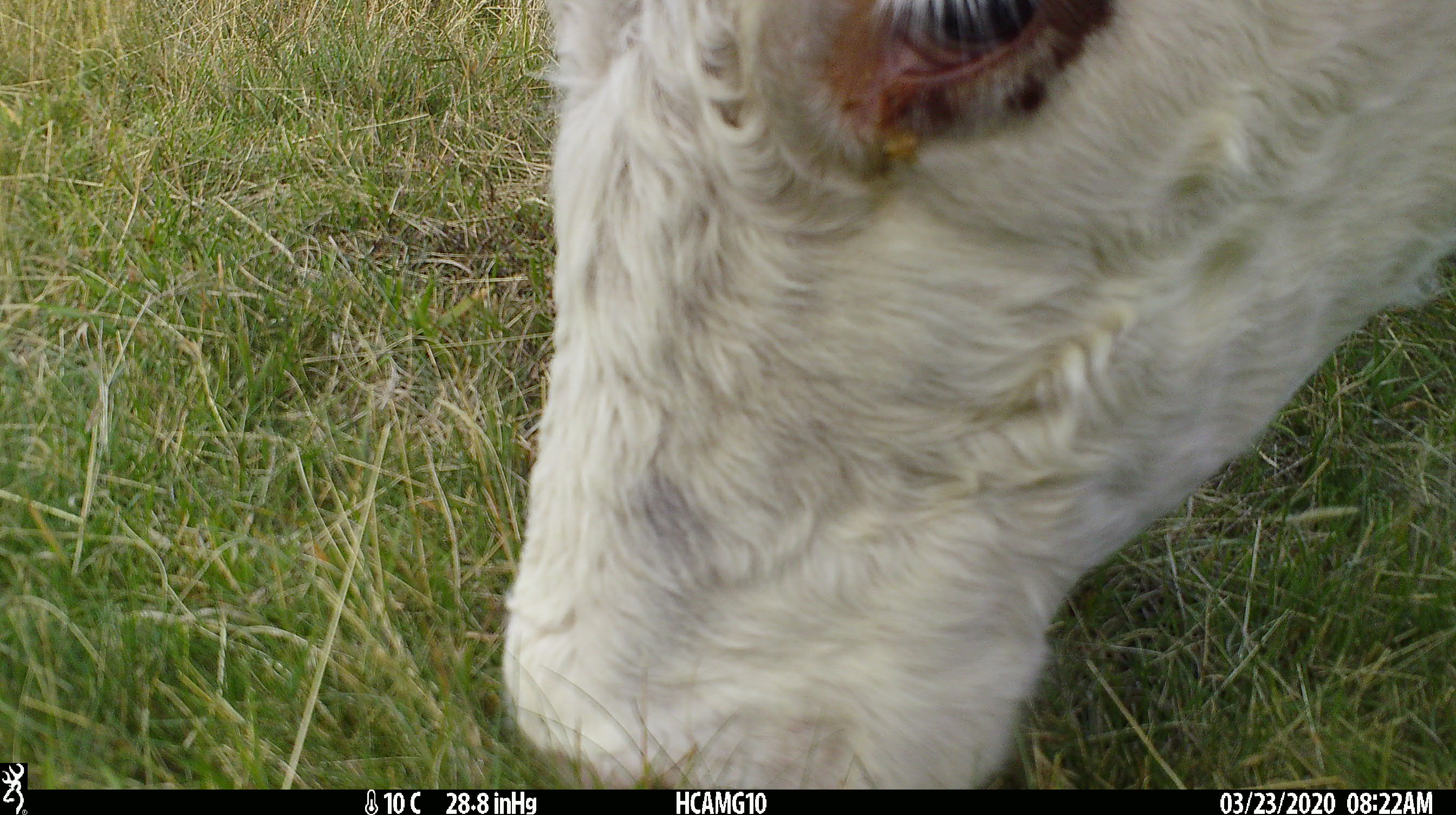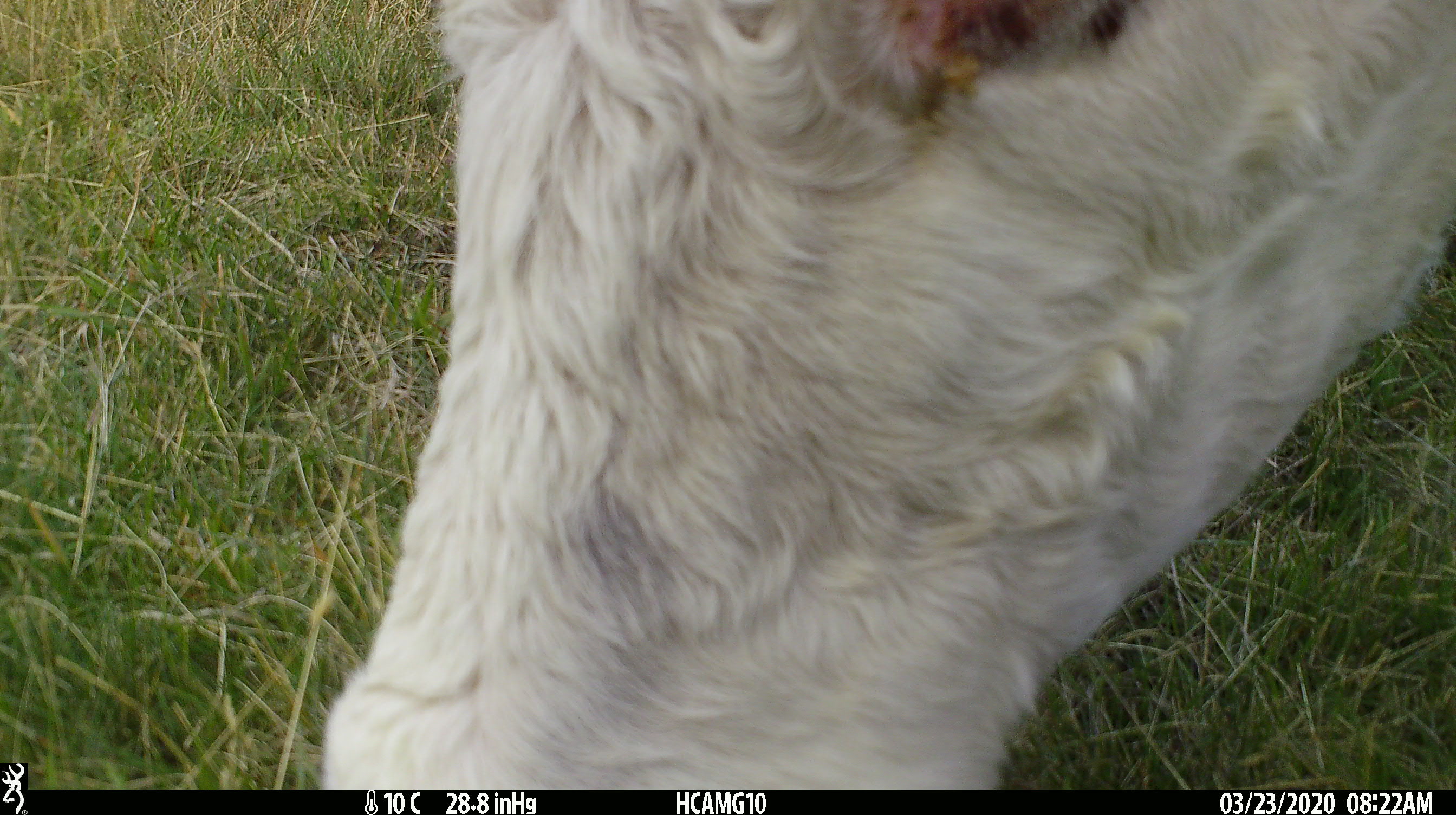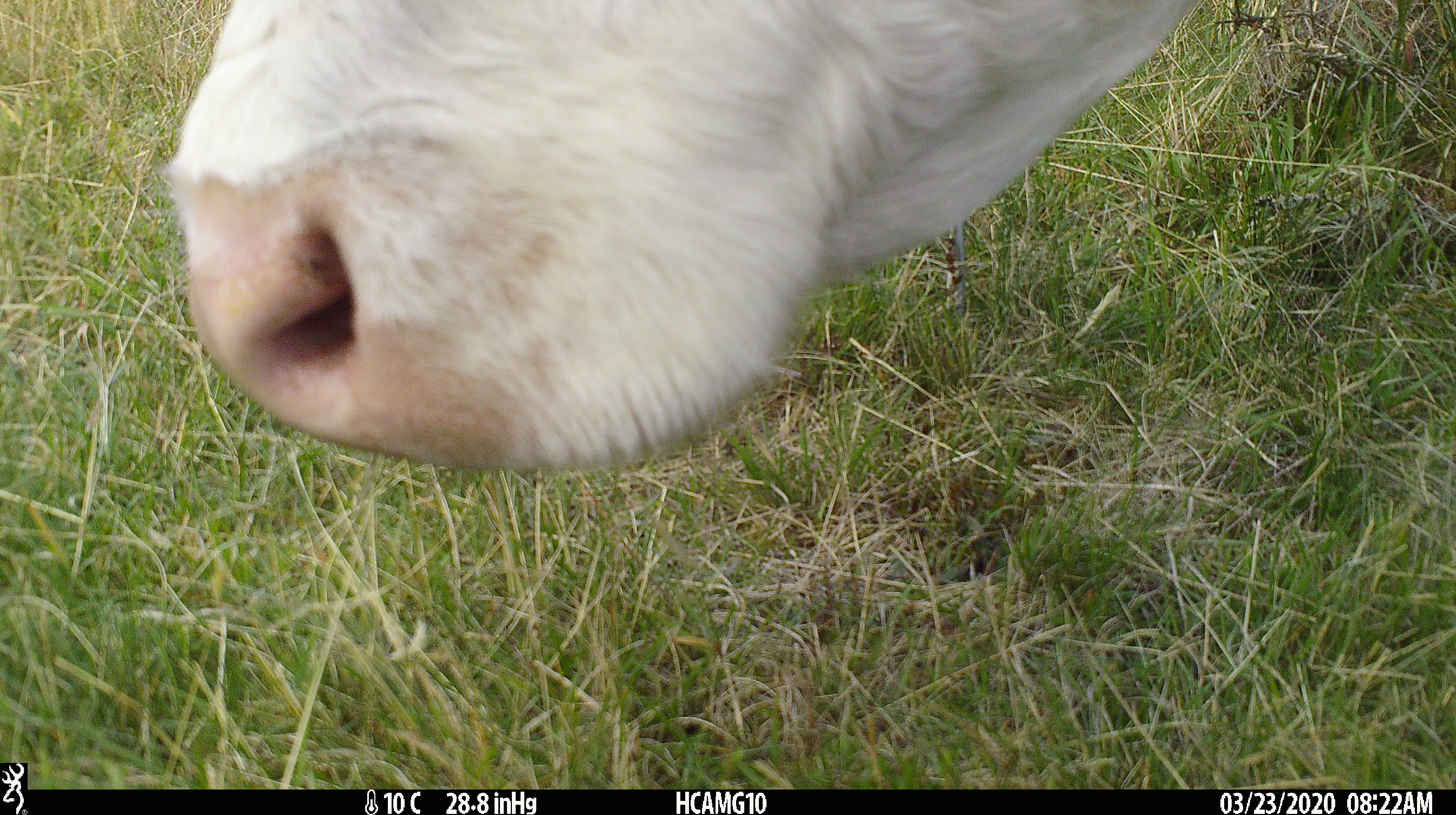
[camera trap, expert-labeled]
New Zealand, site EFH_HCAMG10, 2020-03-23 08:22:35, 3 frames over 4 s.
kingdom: Animalia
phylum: Chordata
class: Mammalia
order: Artiodactyla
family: Bovidae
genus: Bos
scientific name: Bos taurus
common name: domestic cow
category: cow